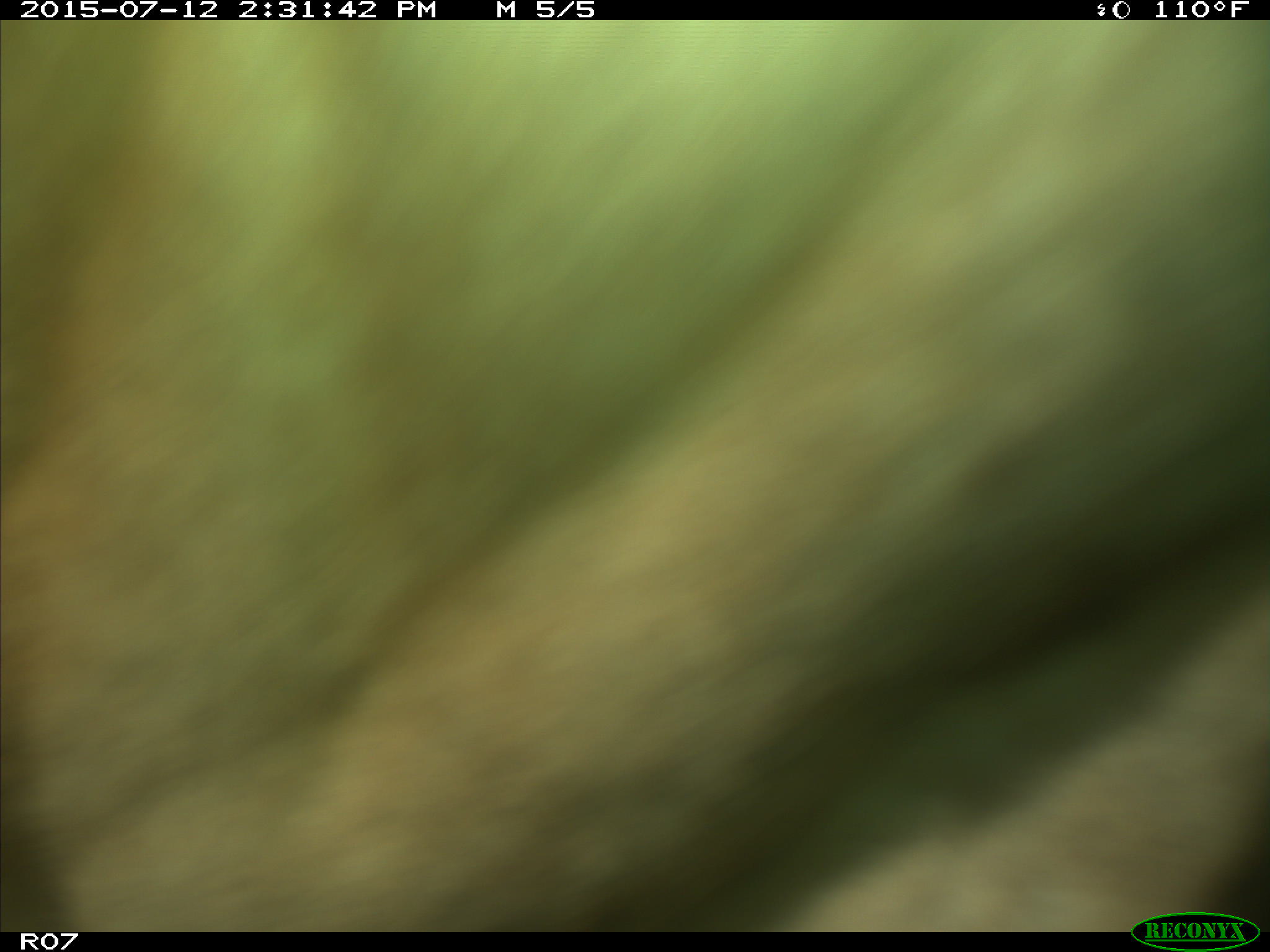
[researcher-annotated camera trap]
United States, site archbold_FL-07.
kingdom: Animalia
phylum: Chordata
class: Mammalia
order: Artiodactyla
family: Bovidae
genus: Bos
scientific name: Bos taurus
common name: domestic cow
Bos taurus (domestic cow).